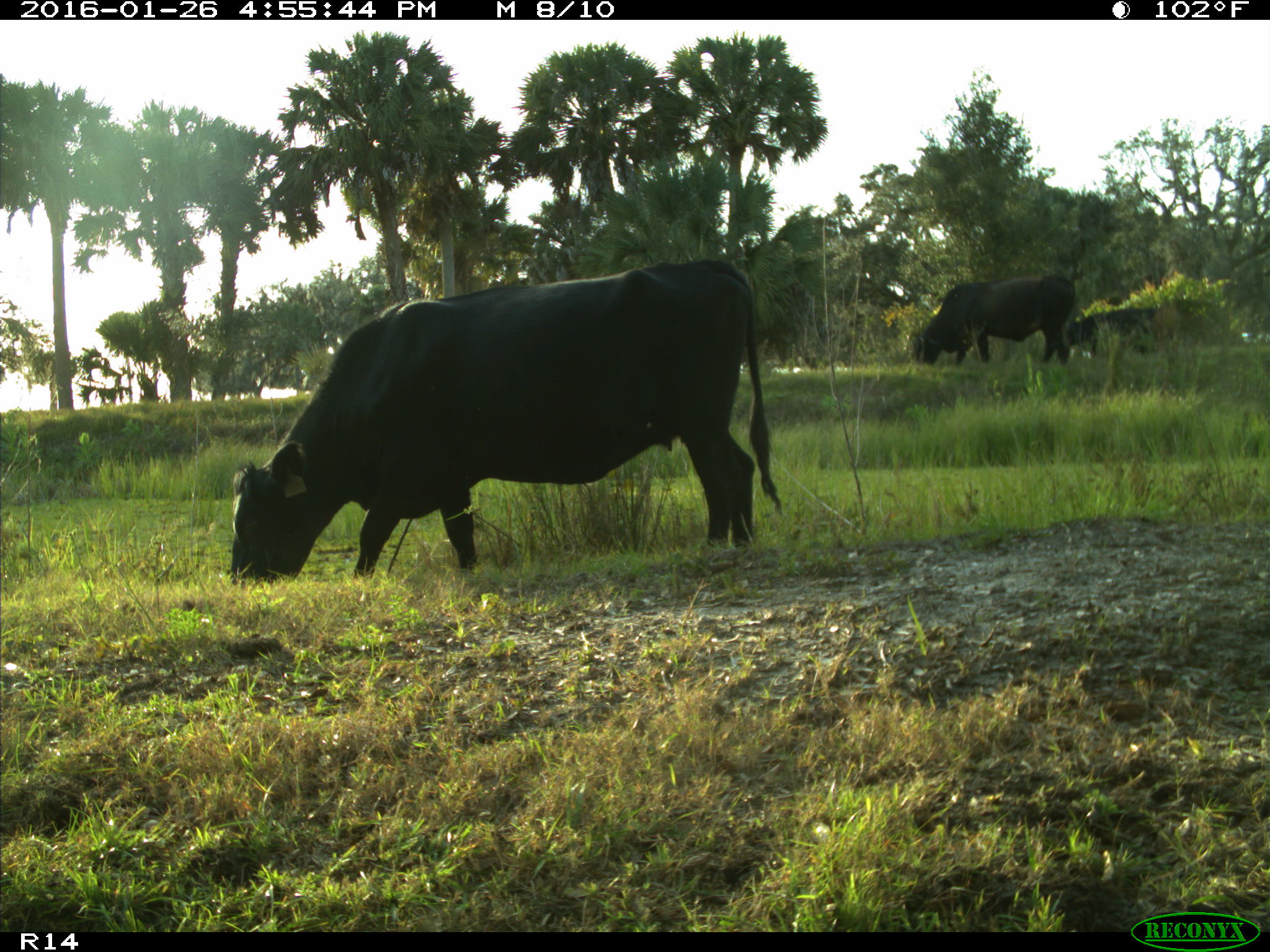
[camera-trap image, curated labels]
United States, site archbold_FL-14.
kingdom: Animalia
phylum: Chordata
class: Mammalia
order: Artiodactyla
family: Bovidae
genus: Bos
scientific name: Bos taurus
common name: domestic cow